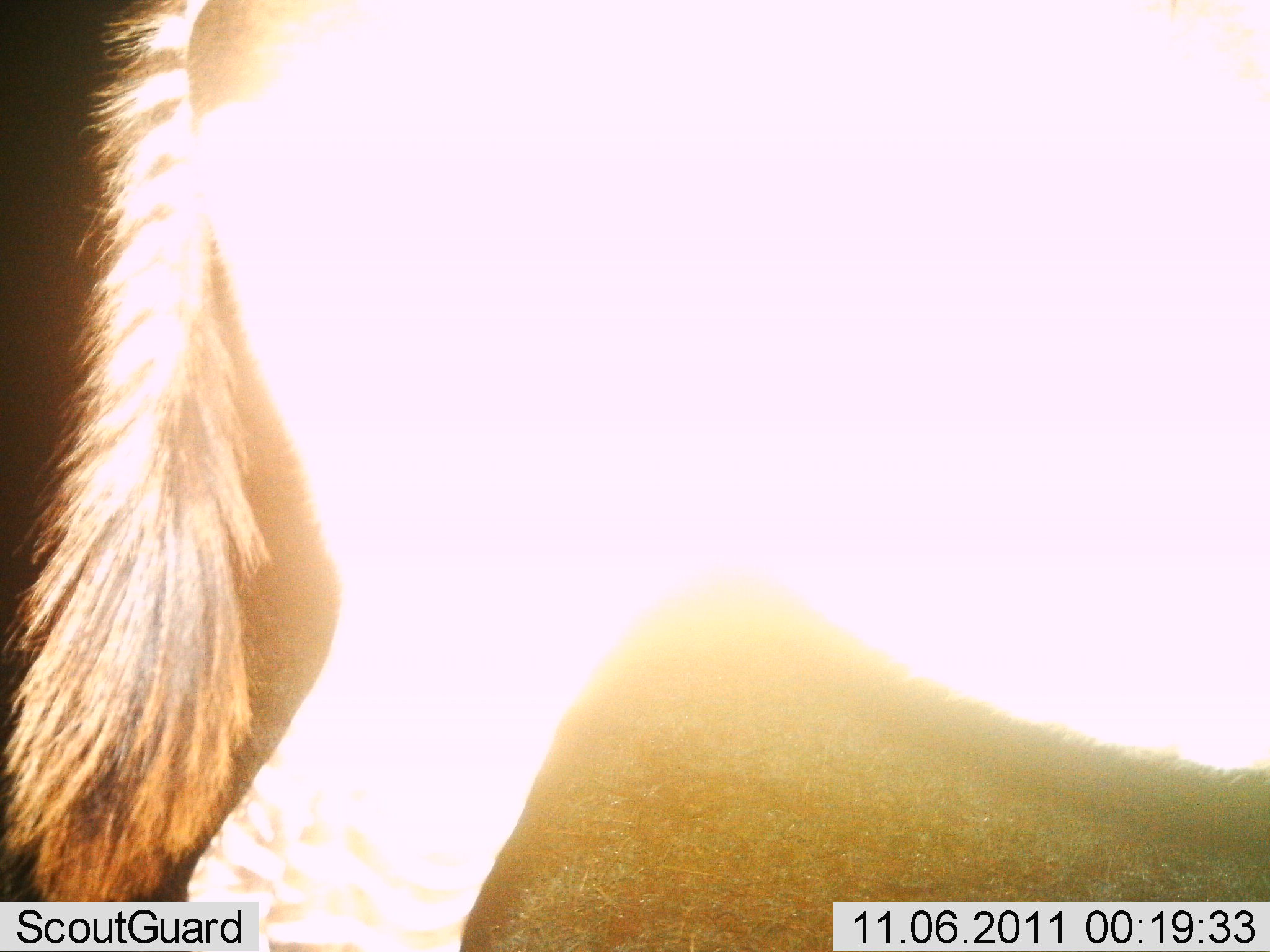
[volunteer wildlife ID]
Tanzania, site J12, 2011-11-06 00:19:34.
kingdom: Animalia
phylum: Chordata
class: Mammalia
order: Perissodactyla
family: Equidae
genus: Equus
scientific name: Equus quagga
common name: plains zebra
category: zebra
Zebra (plains zebra) (Equus quagga), count 1. Behavior (volunteer vote fractions): standing 92%, resting 0%, moving 8%, interacting 0%. Young present (vote fraction): 0%. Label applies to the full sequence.